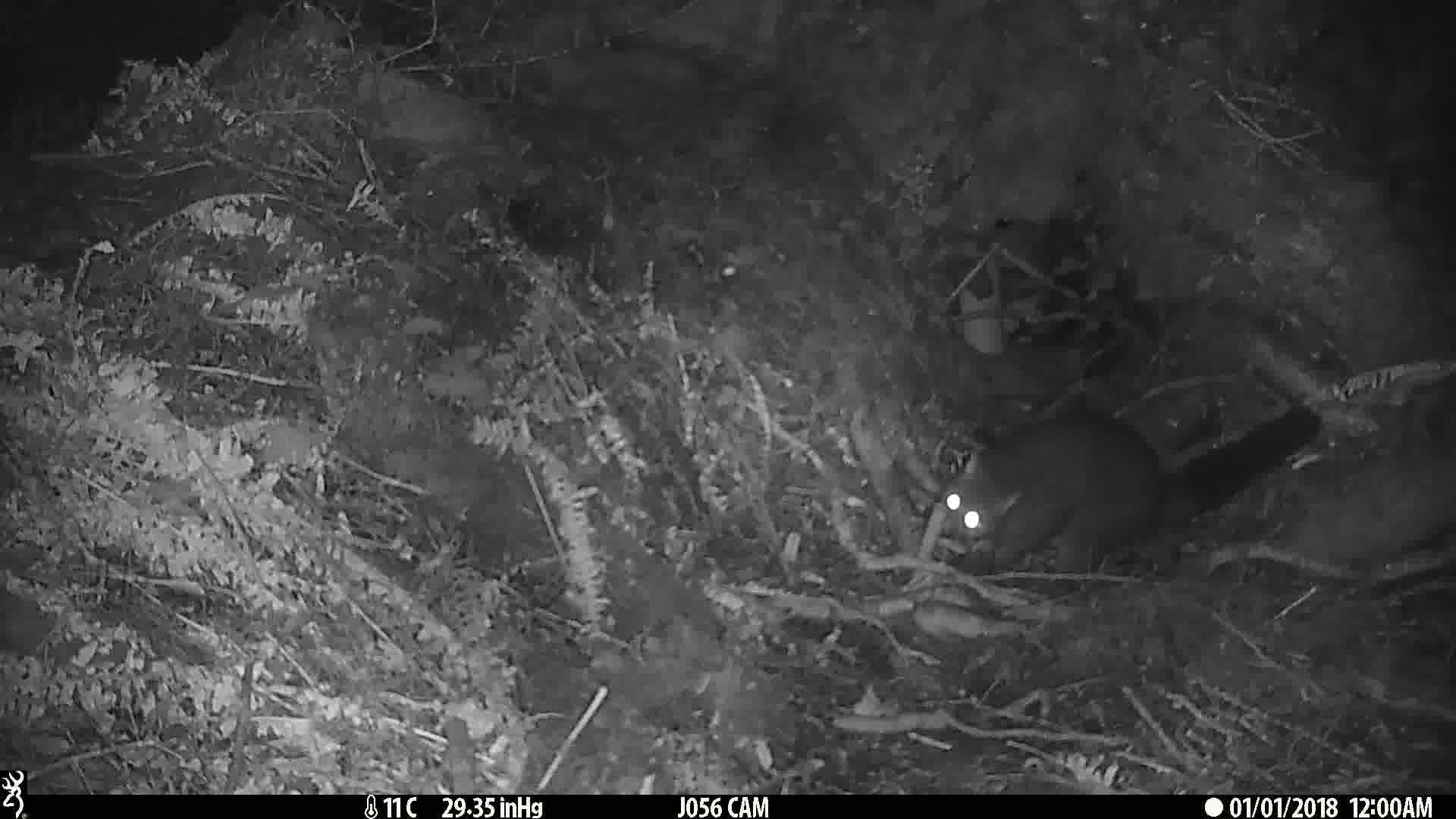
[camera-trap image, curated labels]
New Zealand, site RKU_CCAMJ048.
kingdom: Animalia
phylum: Chordata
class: Mammalia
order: Diprotodontia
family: Phalangeridae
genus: Trichosurus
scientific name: Trichosurus vulpecula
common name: common brushtail possum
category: possum